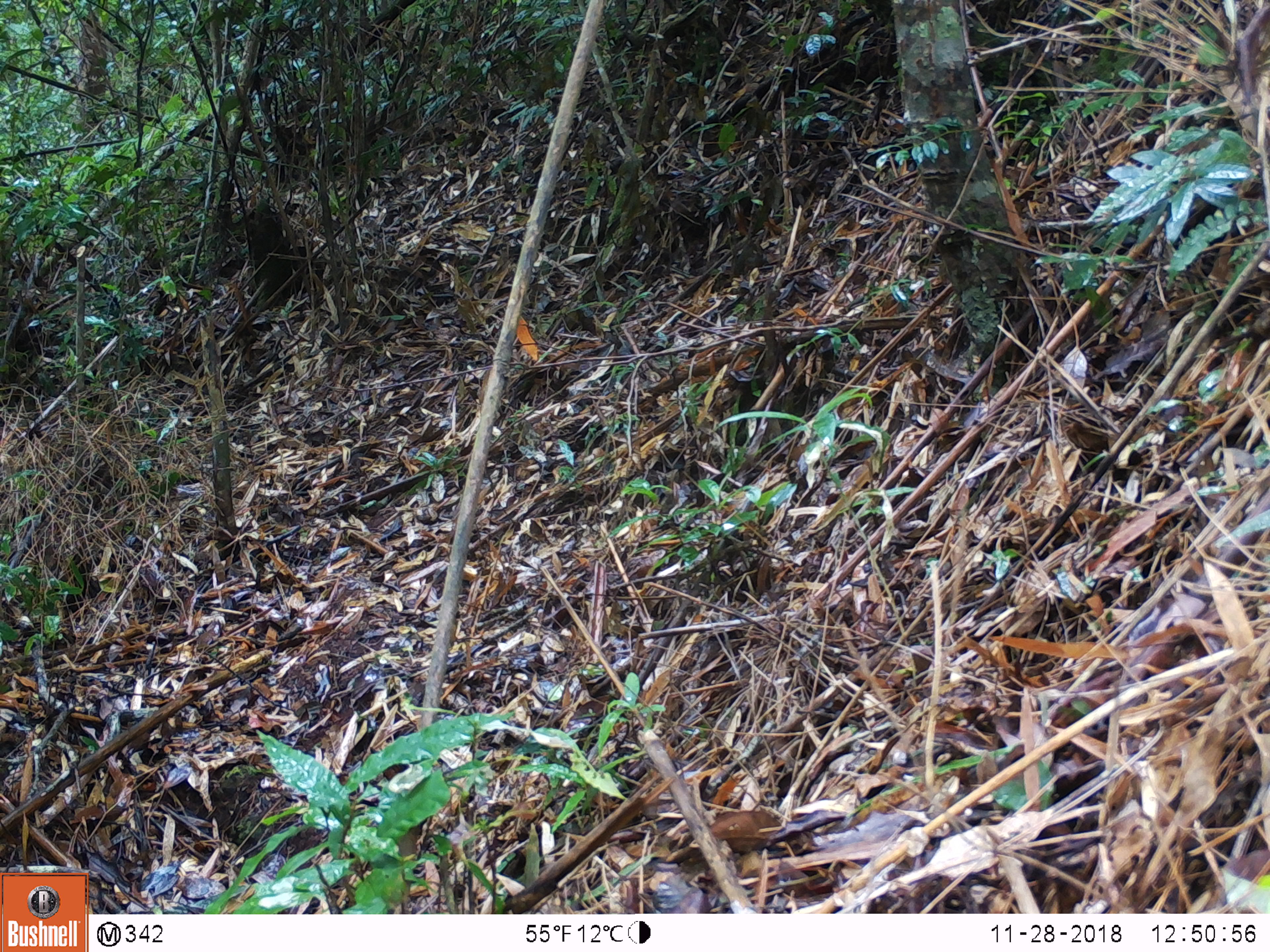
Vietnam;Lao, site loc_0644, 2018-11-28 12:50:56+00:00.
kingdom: Animalia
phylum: Chordata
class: Aves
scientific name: Aves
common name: bird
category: unidentified bird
Unidentified bird (bird) (Aves). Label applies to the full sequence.